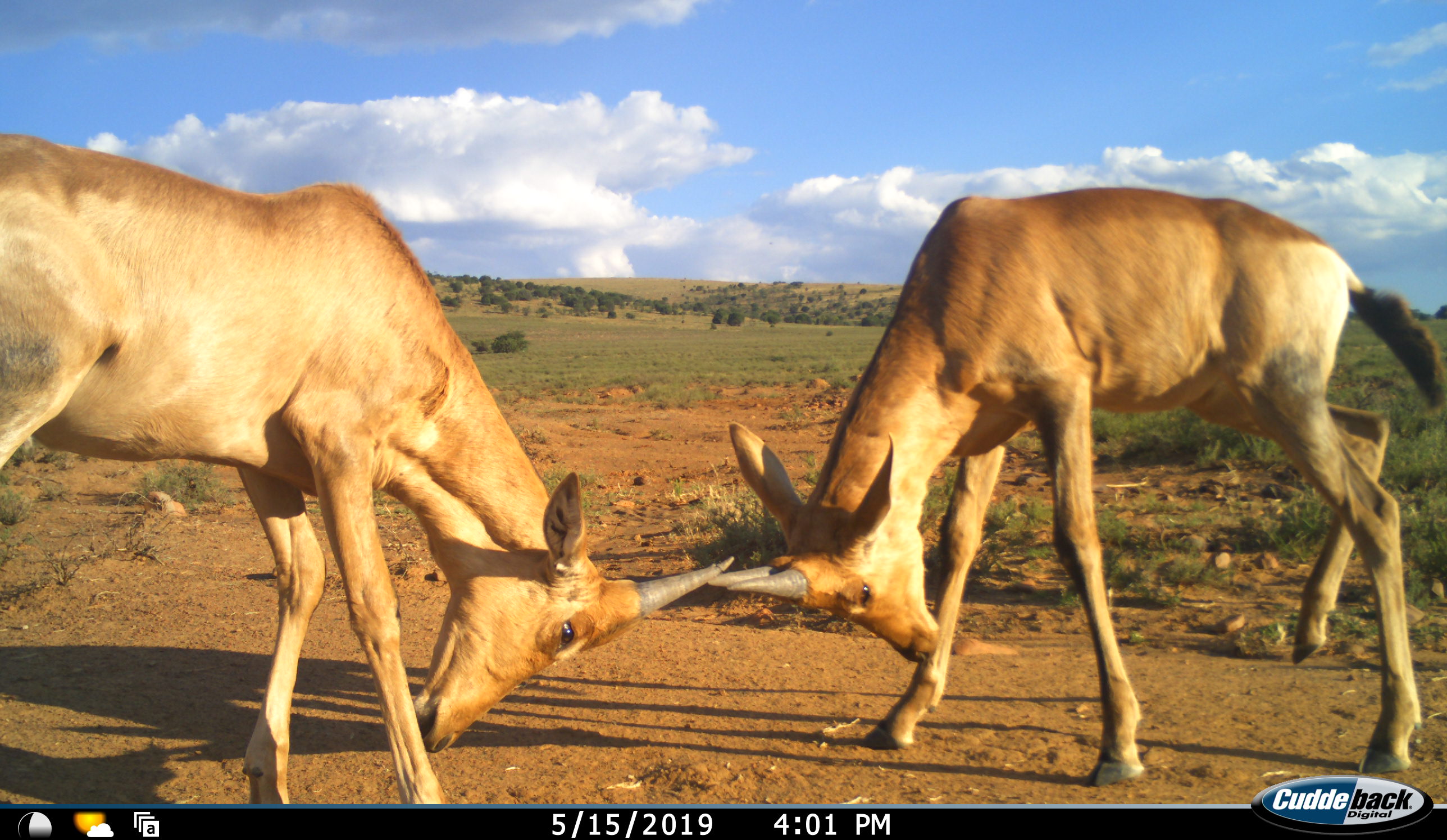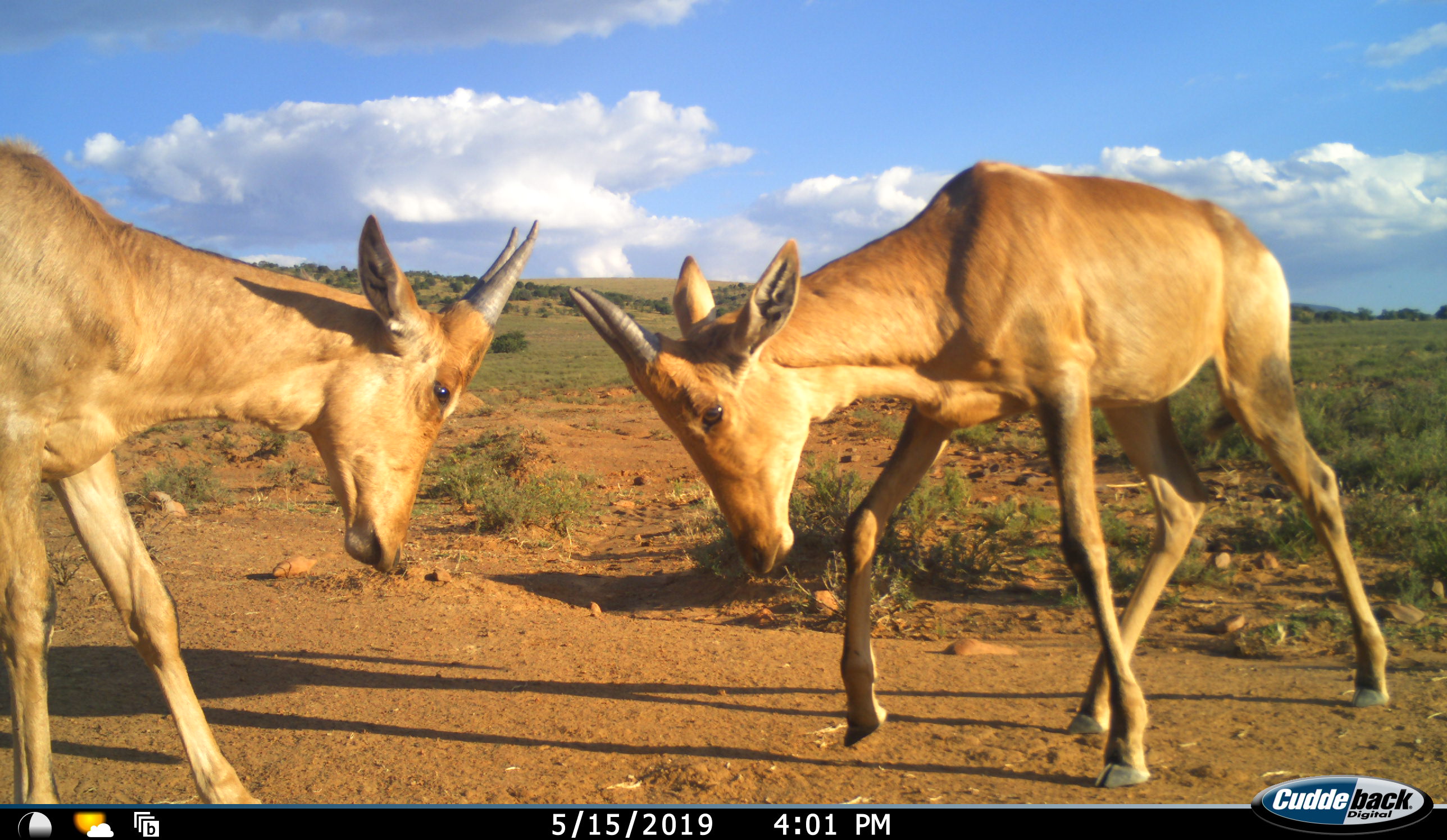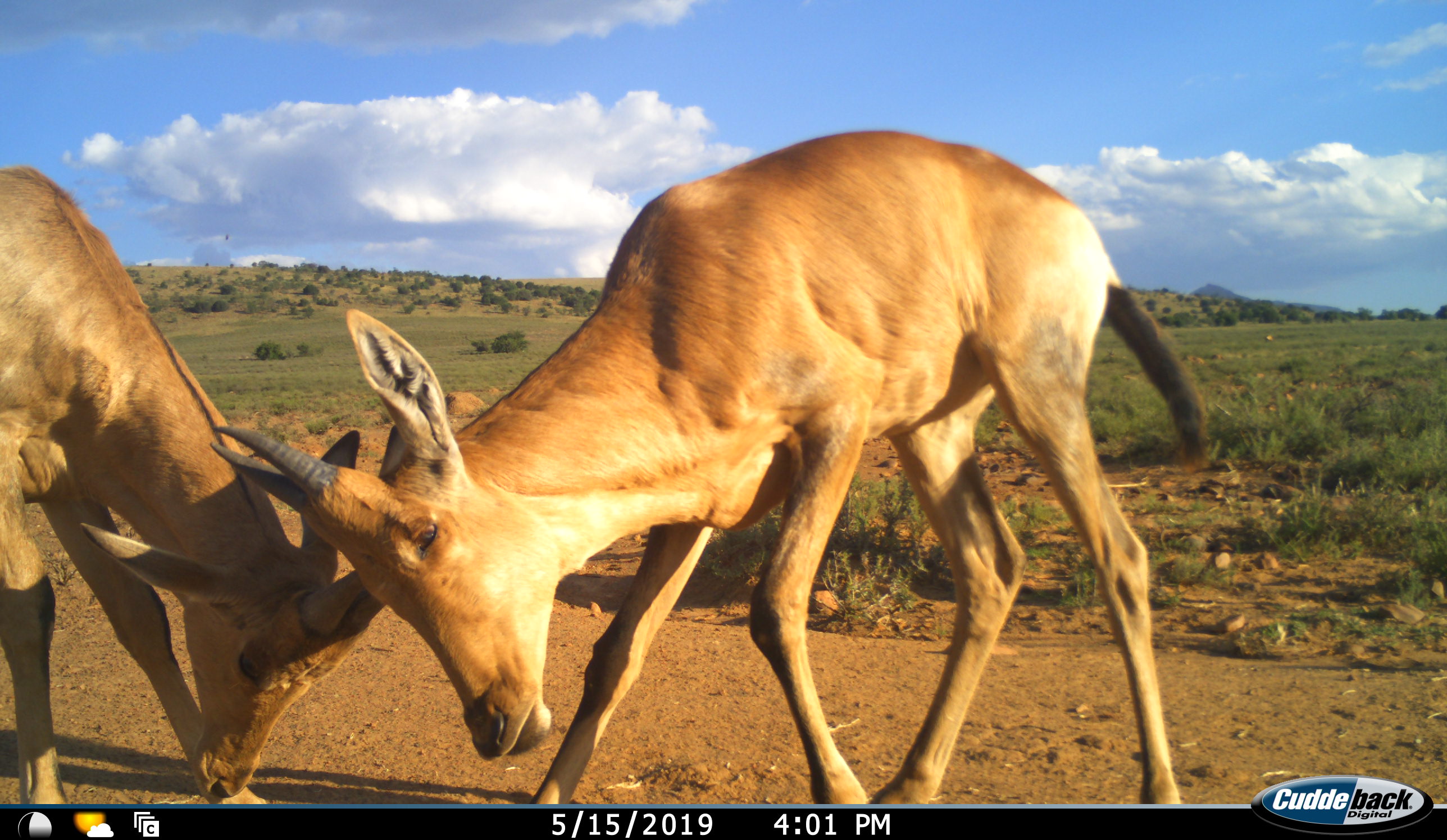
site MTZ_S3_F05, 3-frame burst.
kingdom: Animalia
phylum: Chordata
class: Mammalia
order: Artiodactyla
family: Bovidae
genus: Alcelaphus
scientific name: Alcelaphus buselaphus caama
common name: red hartebeest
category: hartebeestred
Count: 2.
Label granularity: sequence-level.